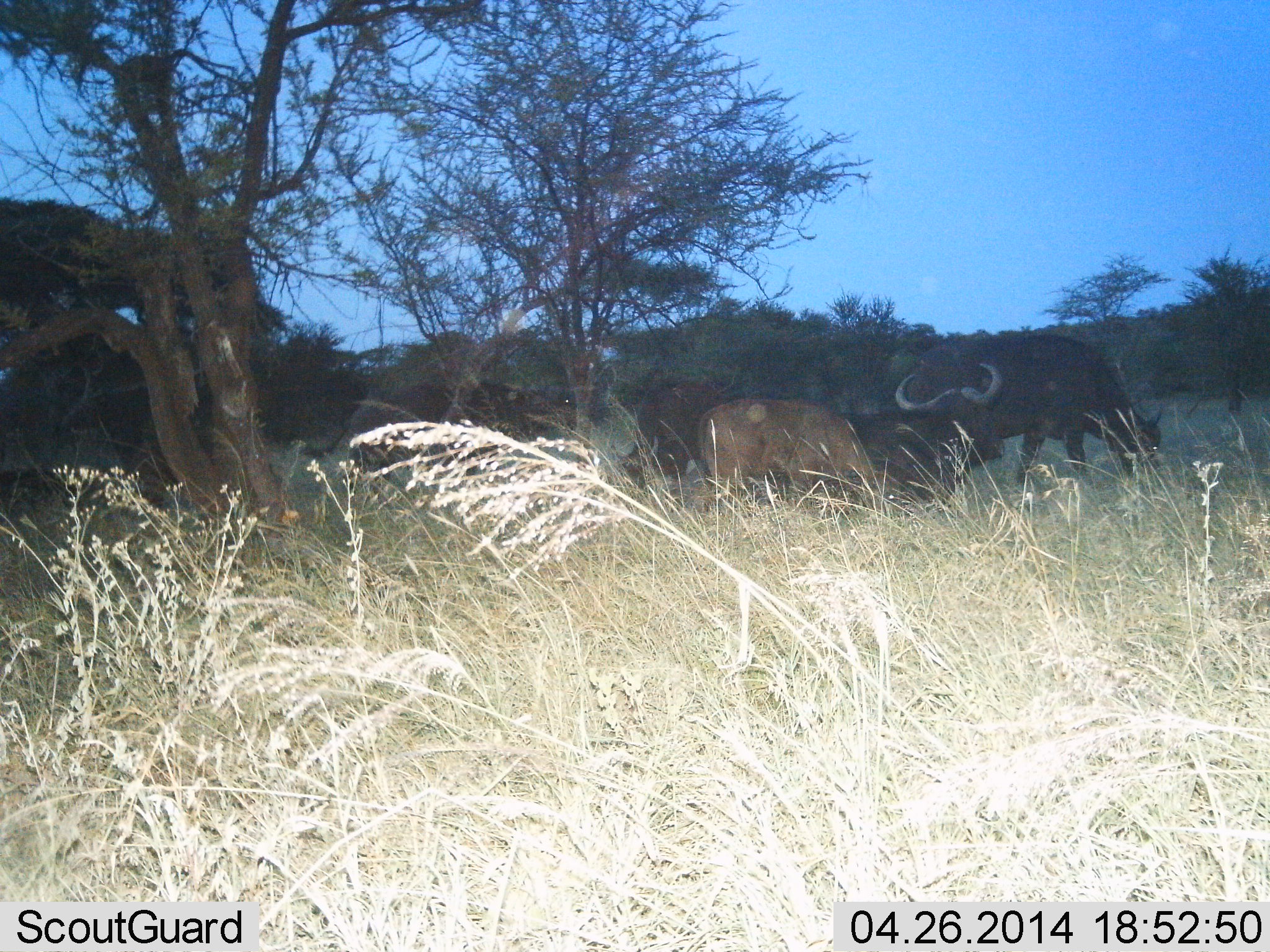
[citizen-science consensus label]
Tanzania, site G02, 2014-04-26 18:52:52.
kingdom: Animalia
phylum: Chordata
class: Mammalia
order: Artiodactyla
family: Bovidae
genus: Syncerus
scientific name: Syncerus caffer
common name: cape buffalo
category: buffalo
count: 3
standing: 60%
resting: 20%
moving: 0%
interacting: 0%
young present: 40%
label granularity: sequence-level